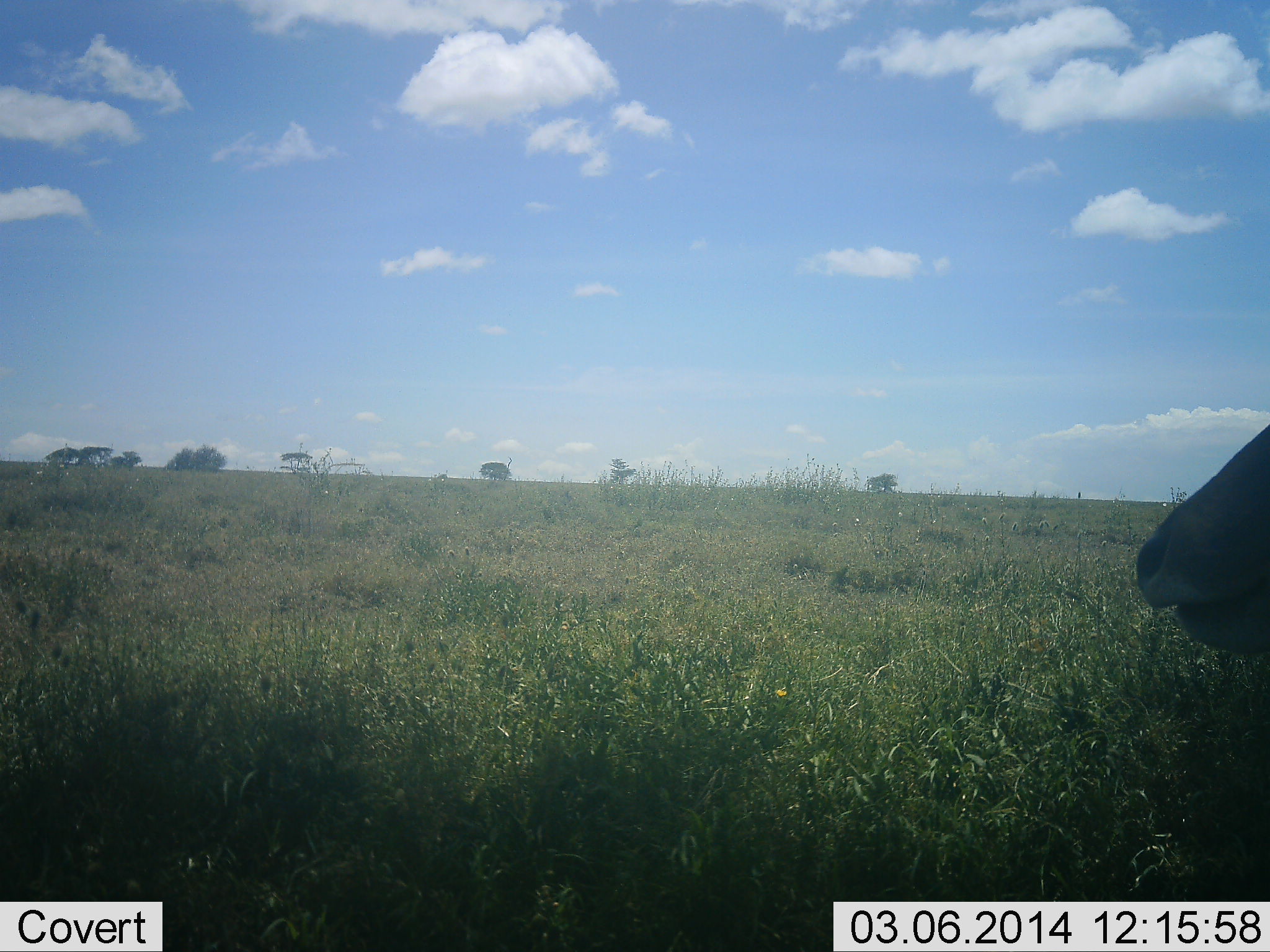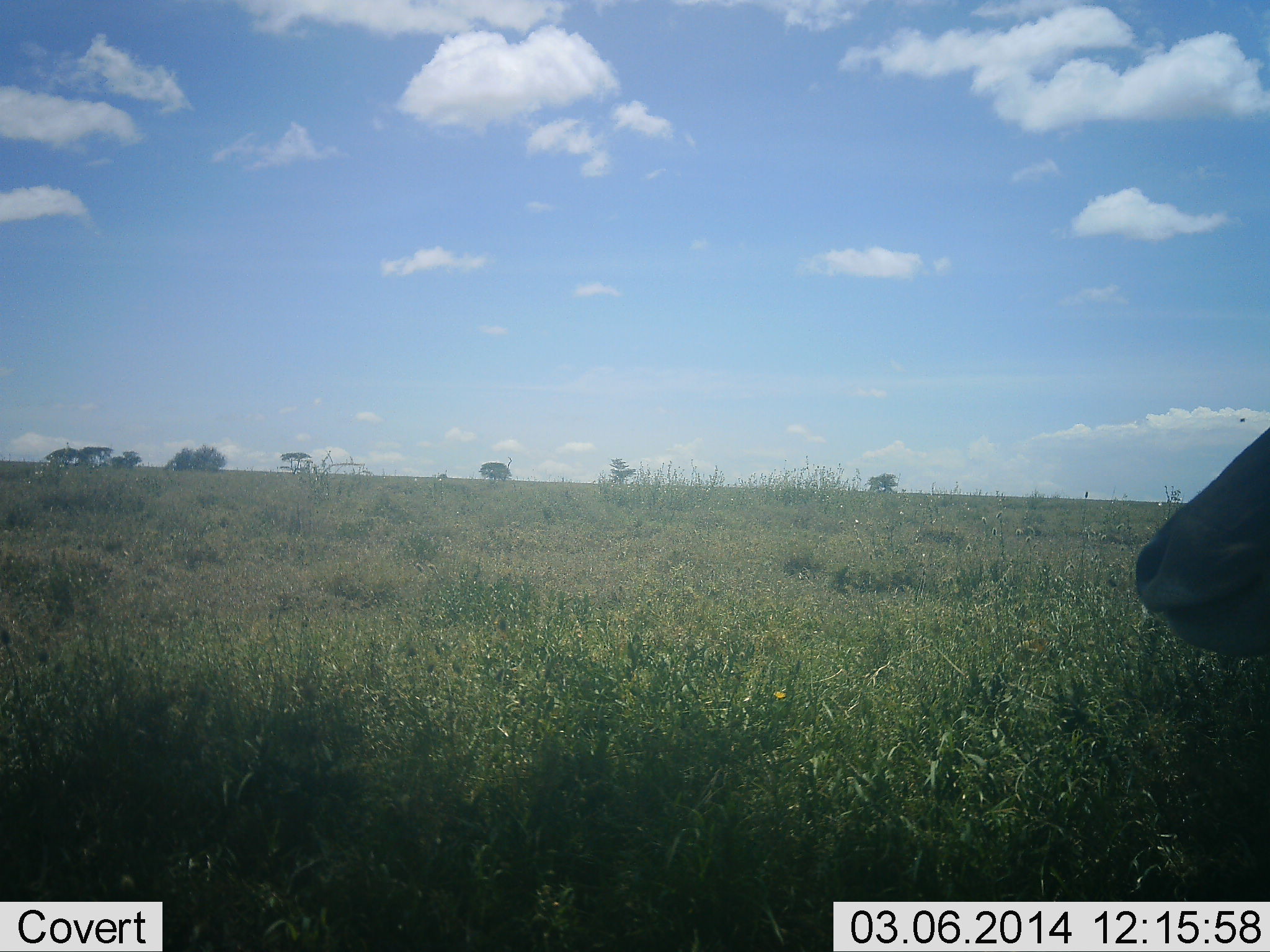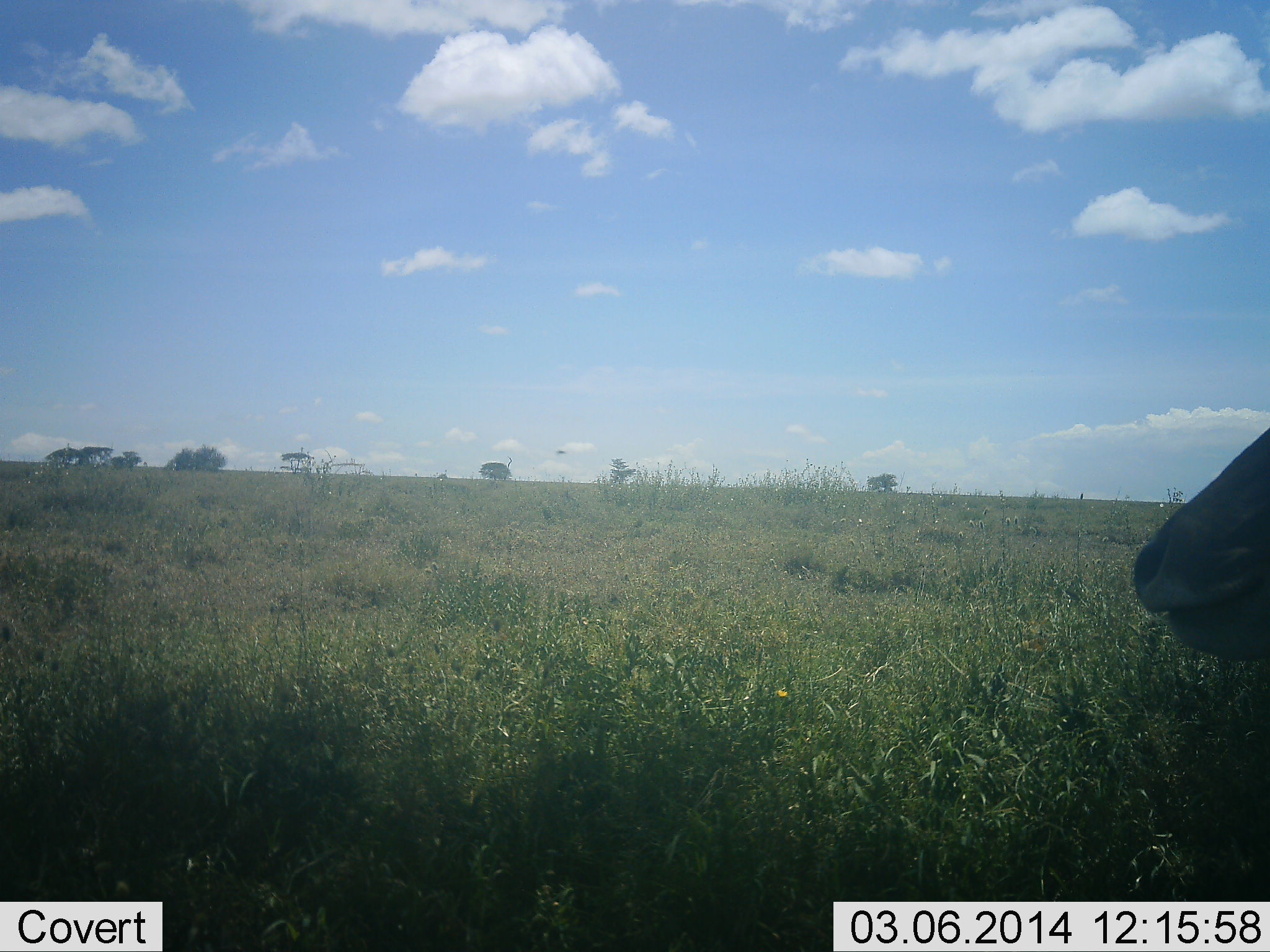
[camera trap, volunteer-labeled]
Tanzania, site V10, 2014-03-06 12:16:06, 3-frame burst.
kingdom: Animalia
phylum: Chordata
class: Mammalia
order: Artiodactyla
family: Bovidae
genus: Eudorcas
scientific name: Eudorcas thomsonii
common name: thomson's gazelle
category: gazellethomsons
Gazellethomsons (thomson's gazelle) (Eudorcas thomsonii), count 1. Behavior (volunteer vote fractions): standing 80%, resting 0%, moving 0%, interacting 0%. Young present (vote fraction): 0%. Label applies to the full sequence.